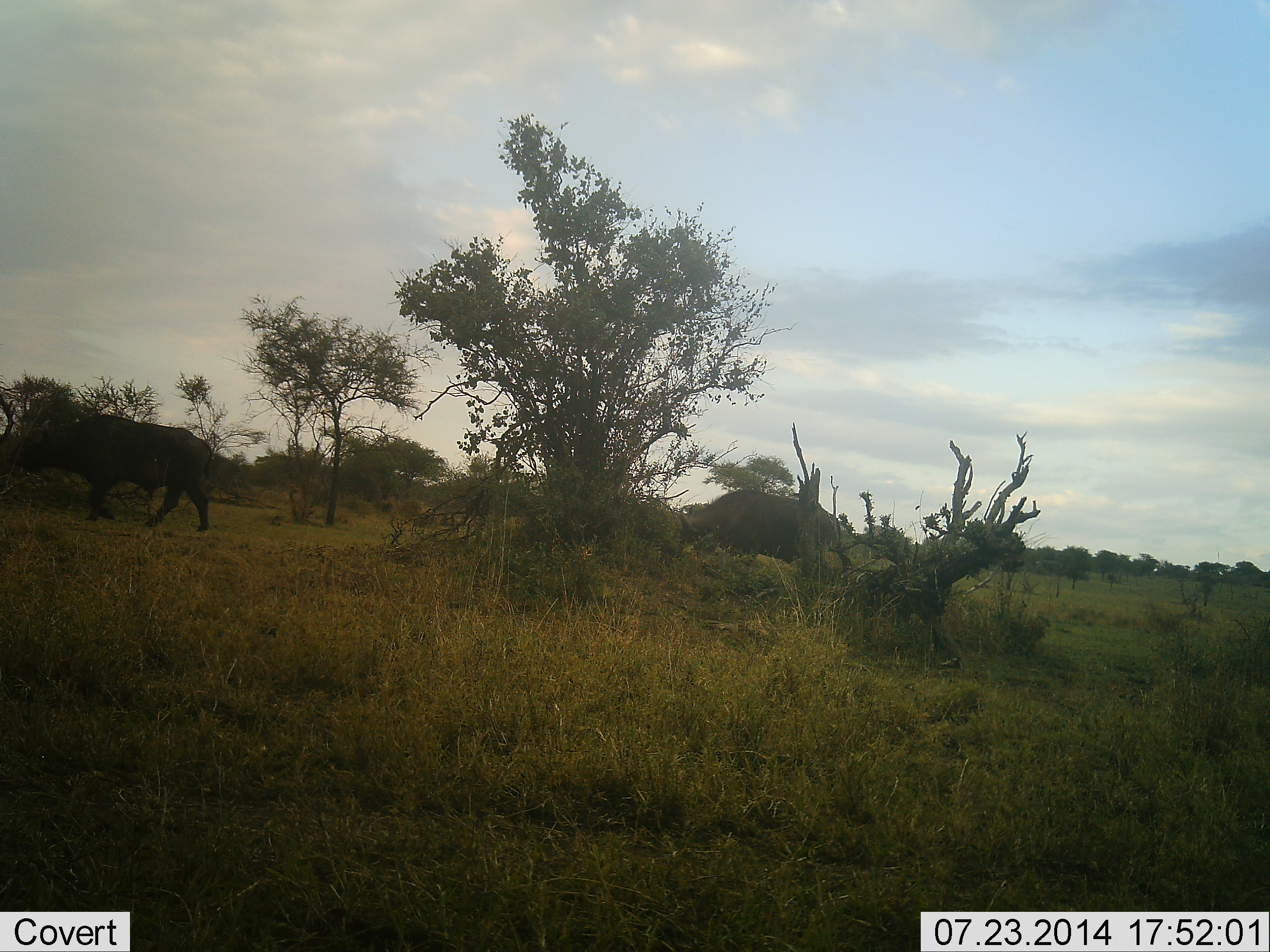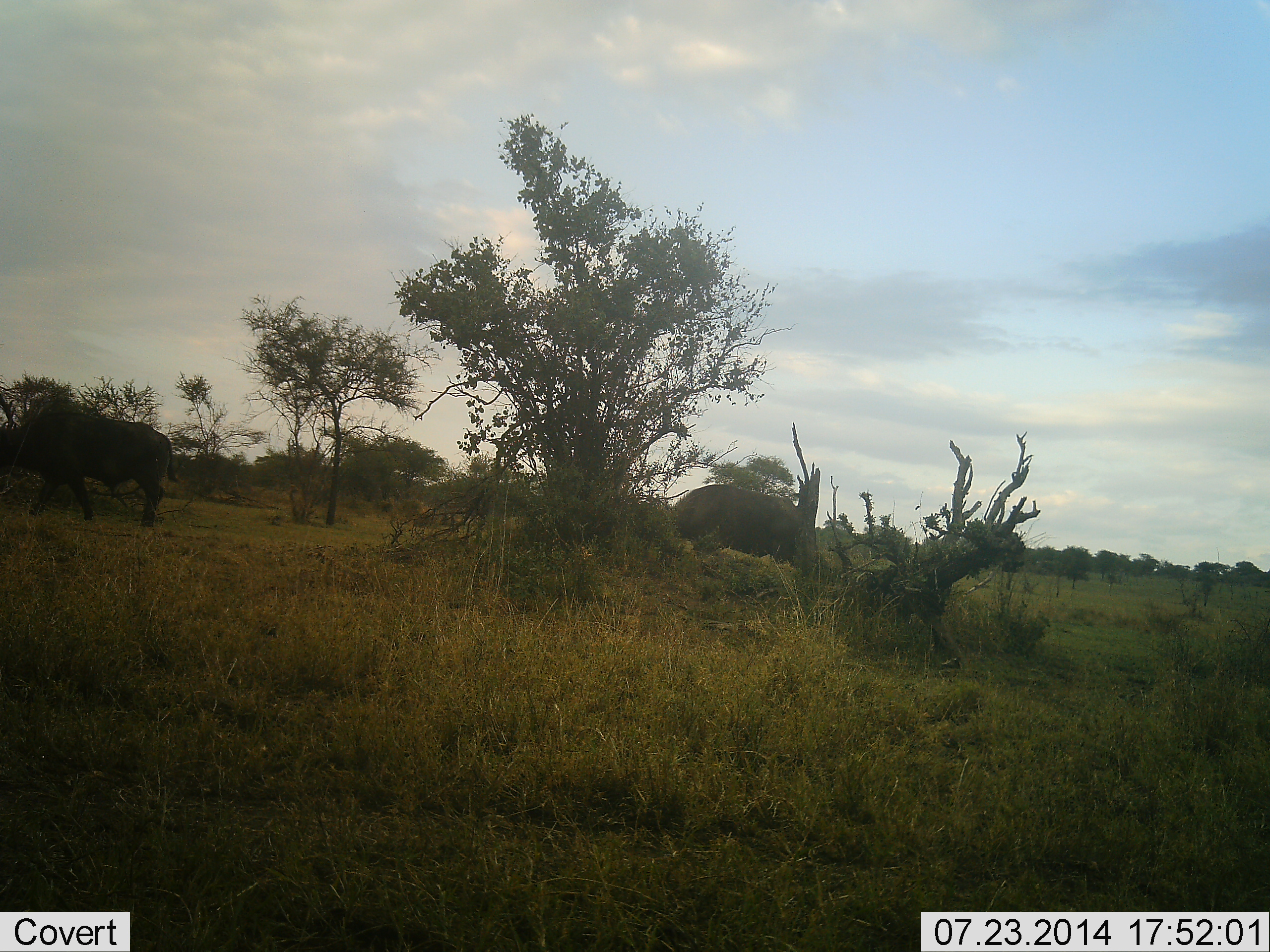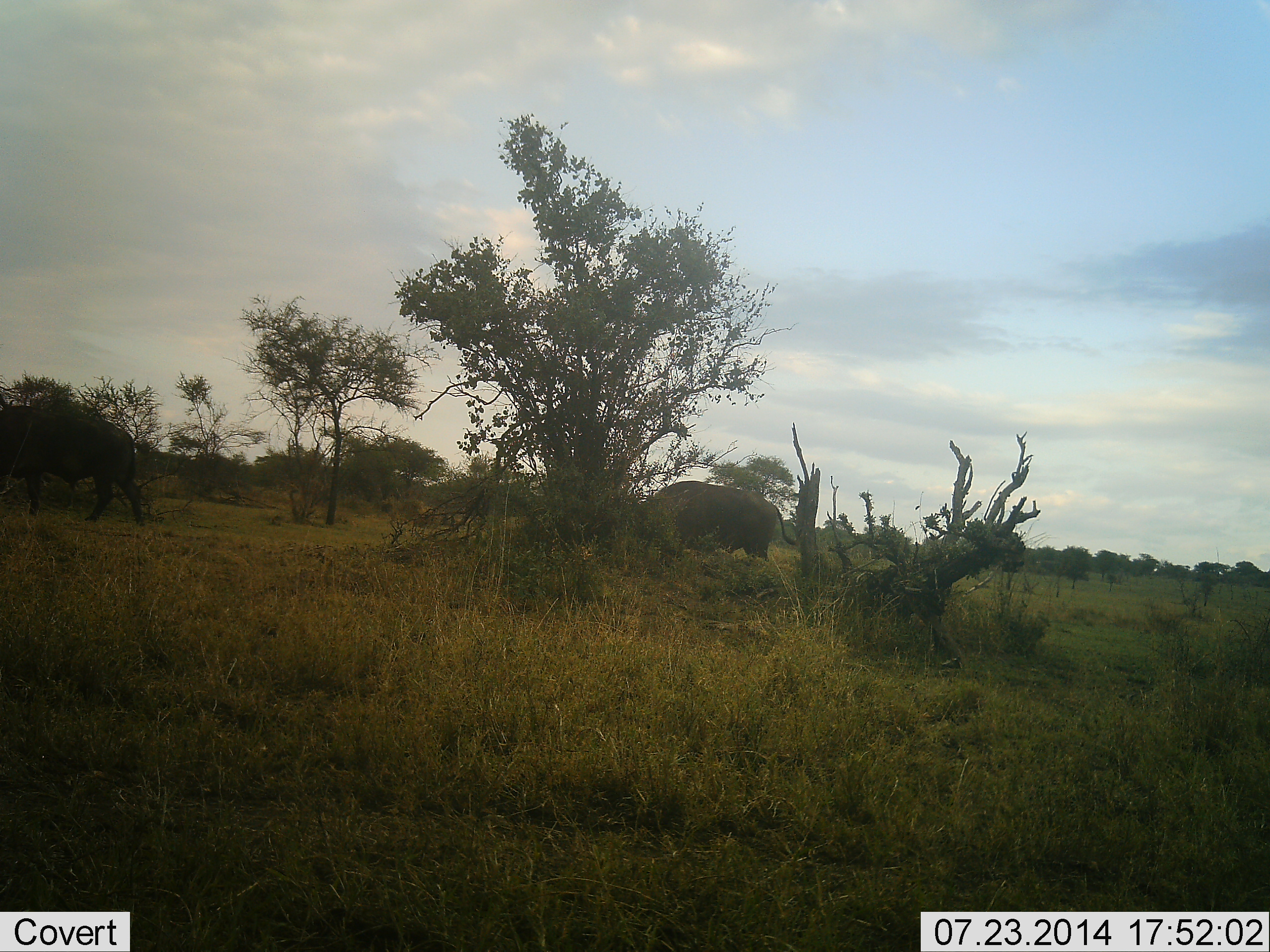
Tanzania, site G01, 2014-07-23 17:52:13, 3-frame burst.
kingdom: Animalia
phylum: Chordata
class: Mammalia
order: Artiodactyla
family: Bovidae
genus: Syncerus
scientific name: Syncerus caffer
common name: cape buffalo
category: buffalo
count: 2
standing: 0%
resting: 0%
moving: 100%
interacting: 0%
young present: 0%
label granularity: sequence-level